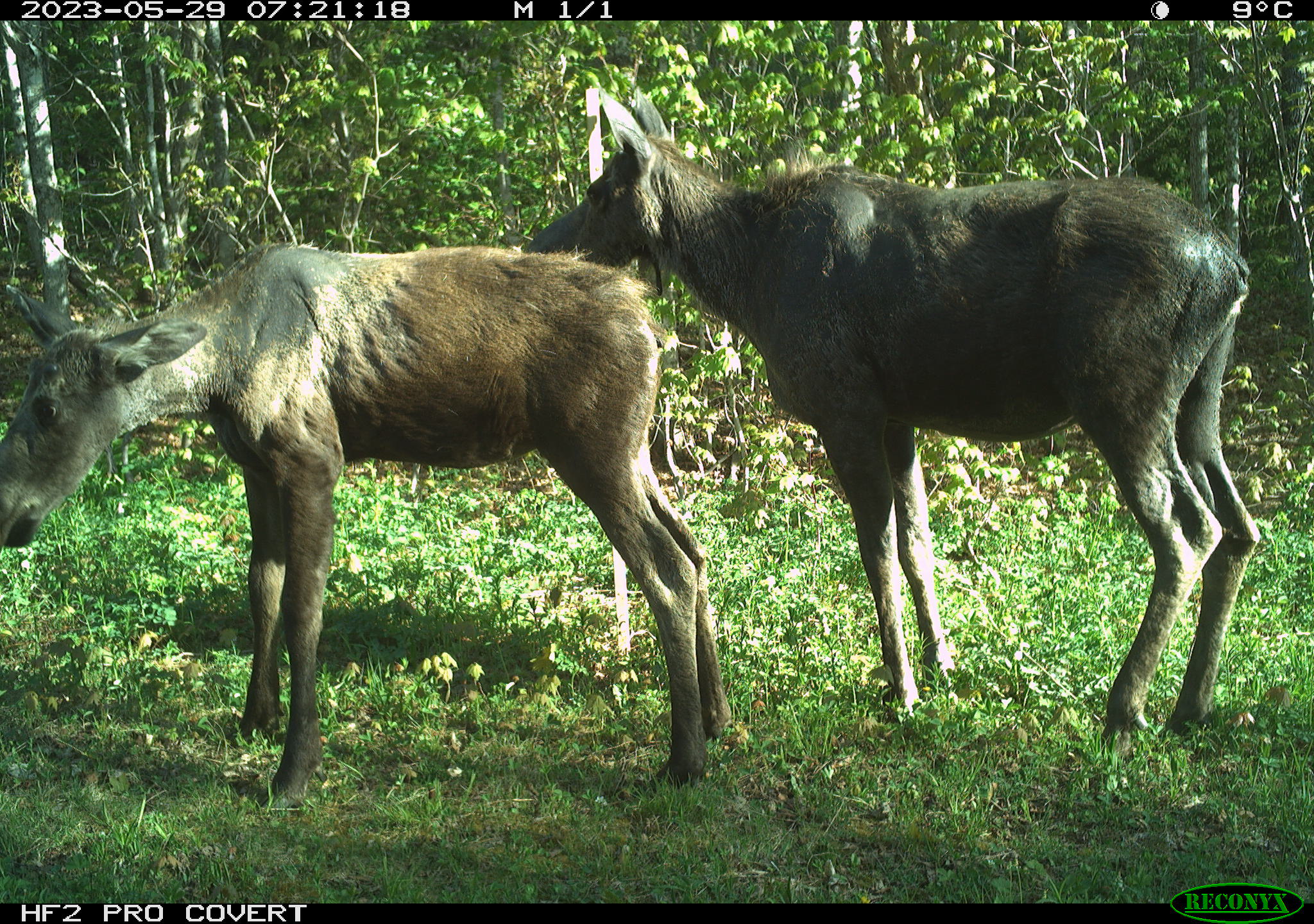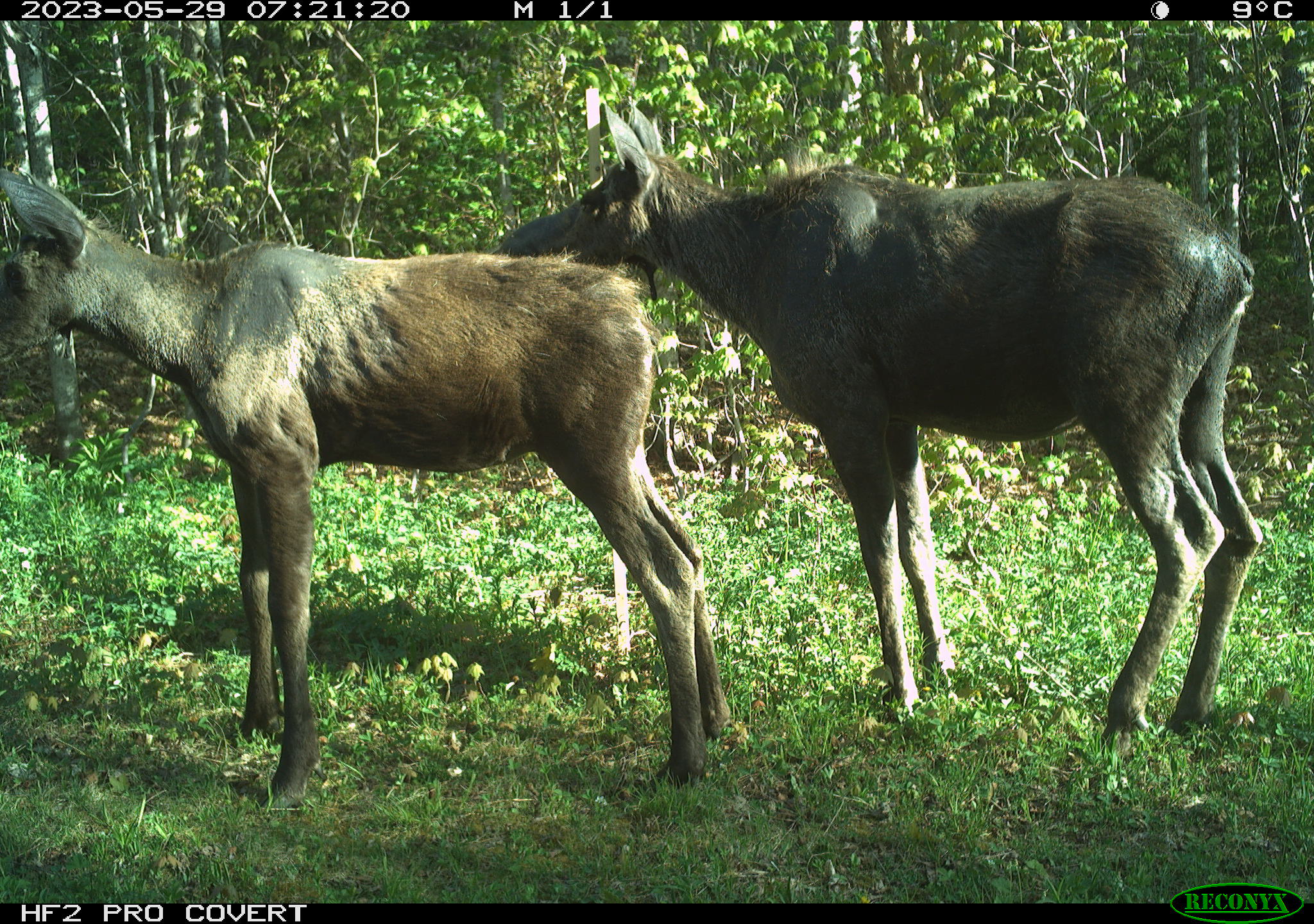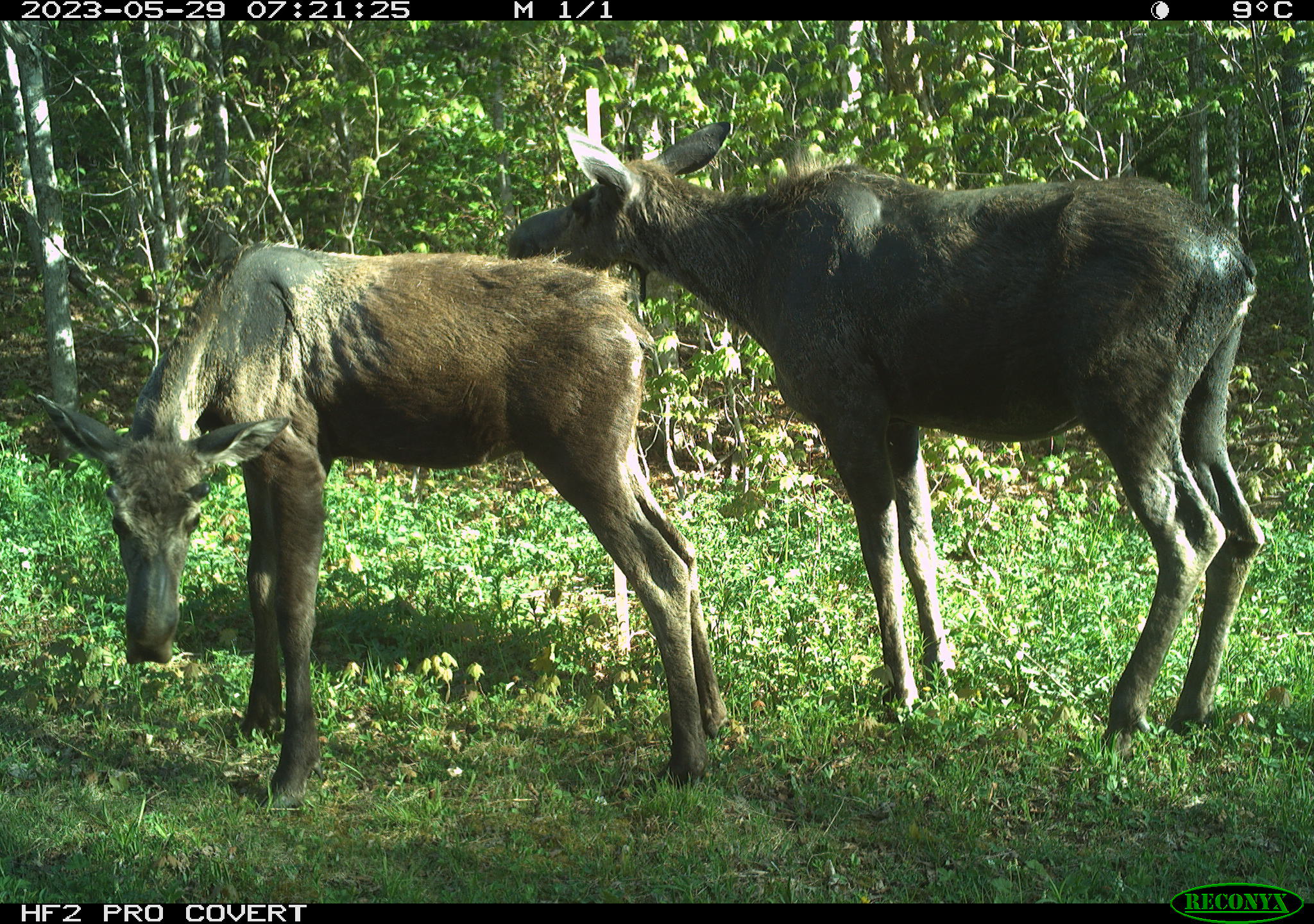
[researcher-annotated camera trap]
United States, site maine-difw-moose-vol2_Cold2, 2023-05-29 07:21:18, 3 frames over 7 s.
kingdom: Animalia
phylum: Chordata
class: Mammalia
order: Artiodactyla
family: Cervidae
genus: Alces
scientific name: Alces alces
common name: moose